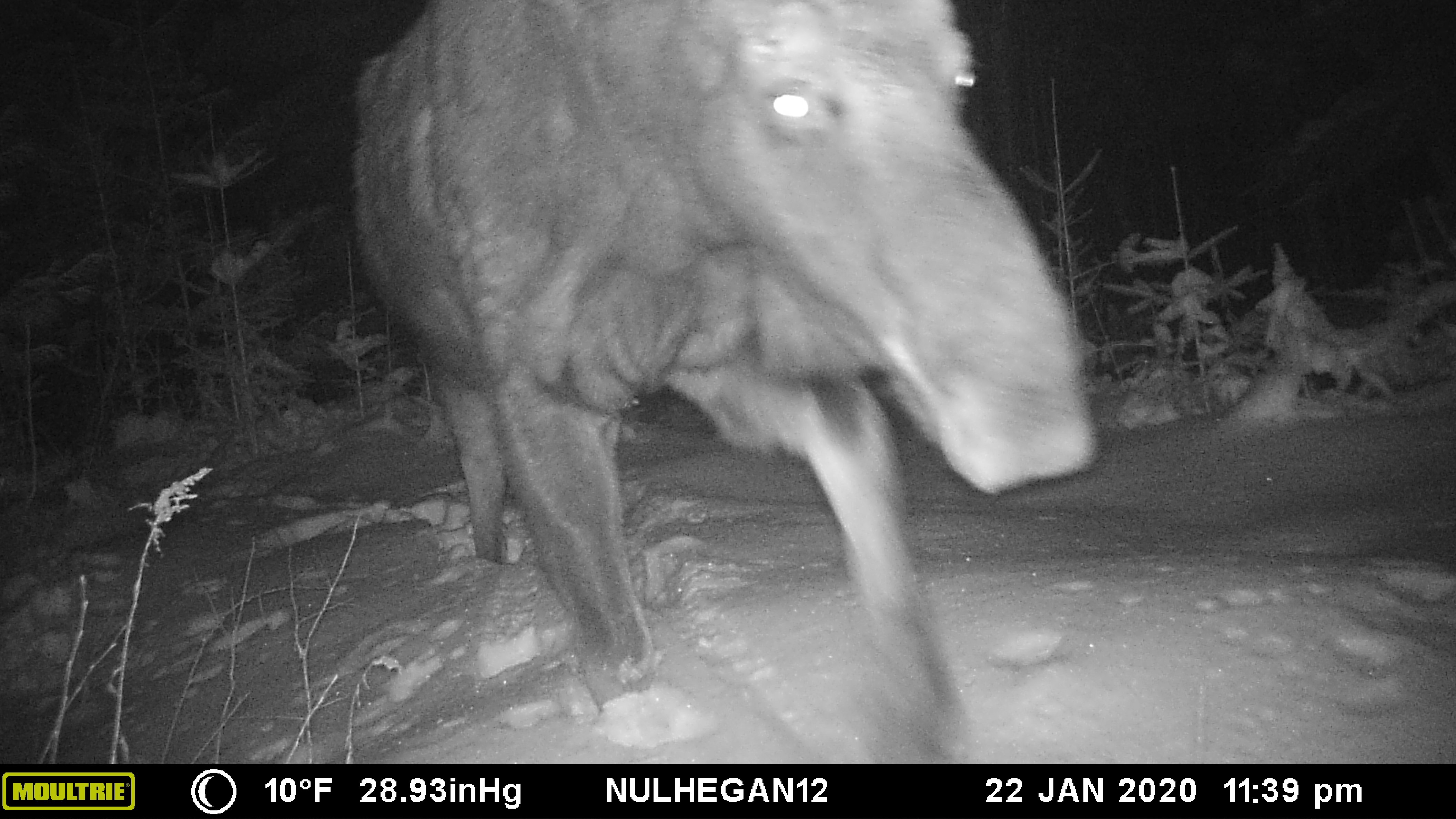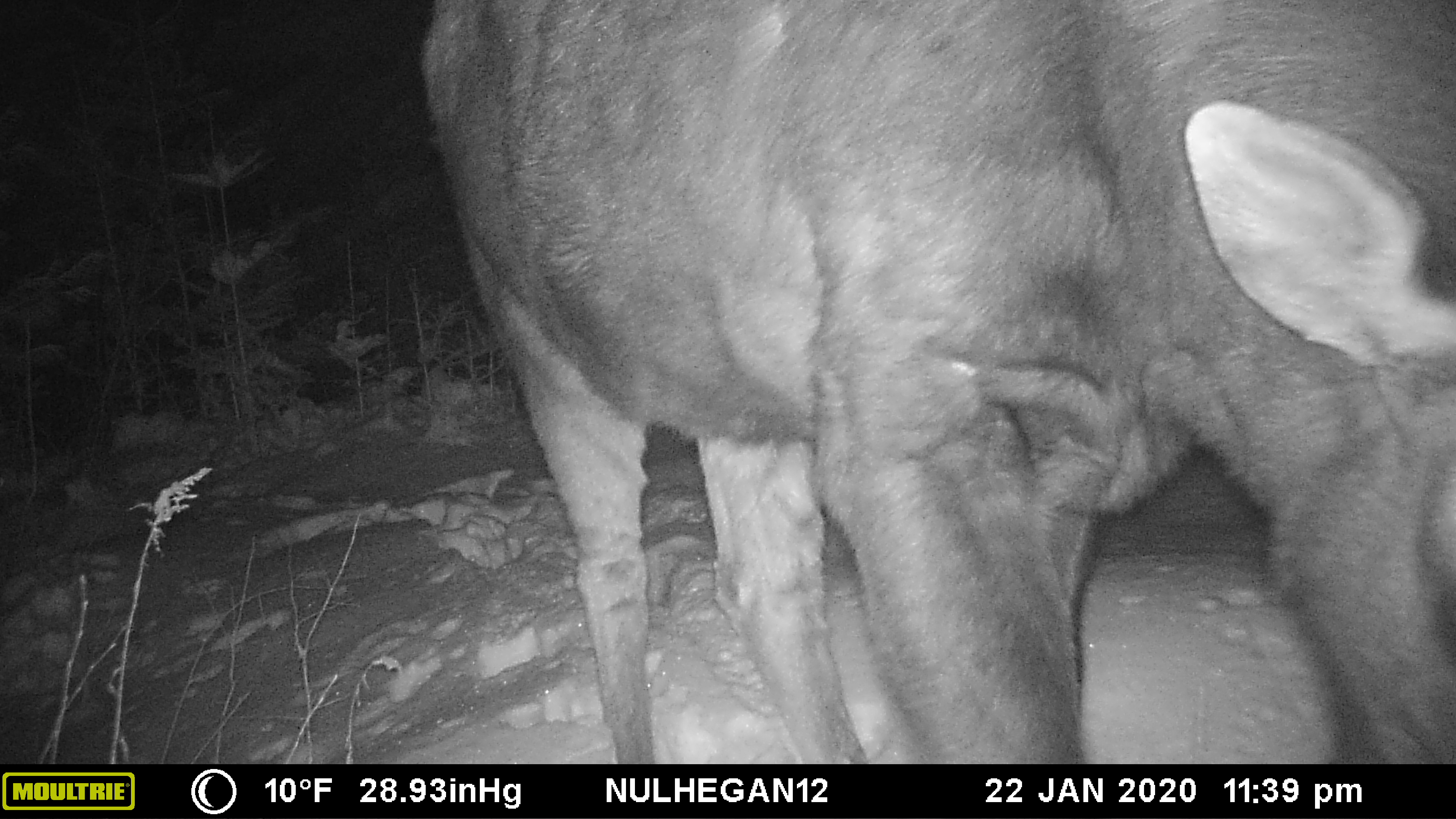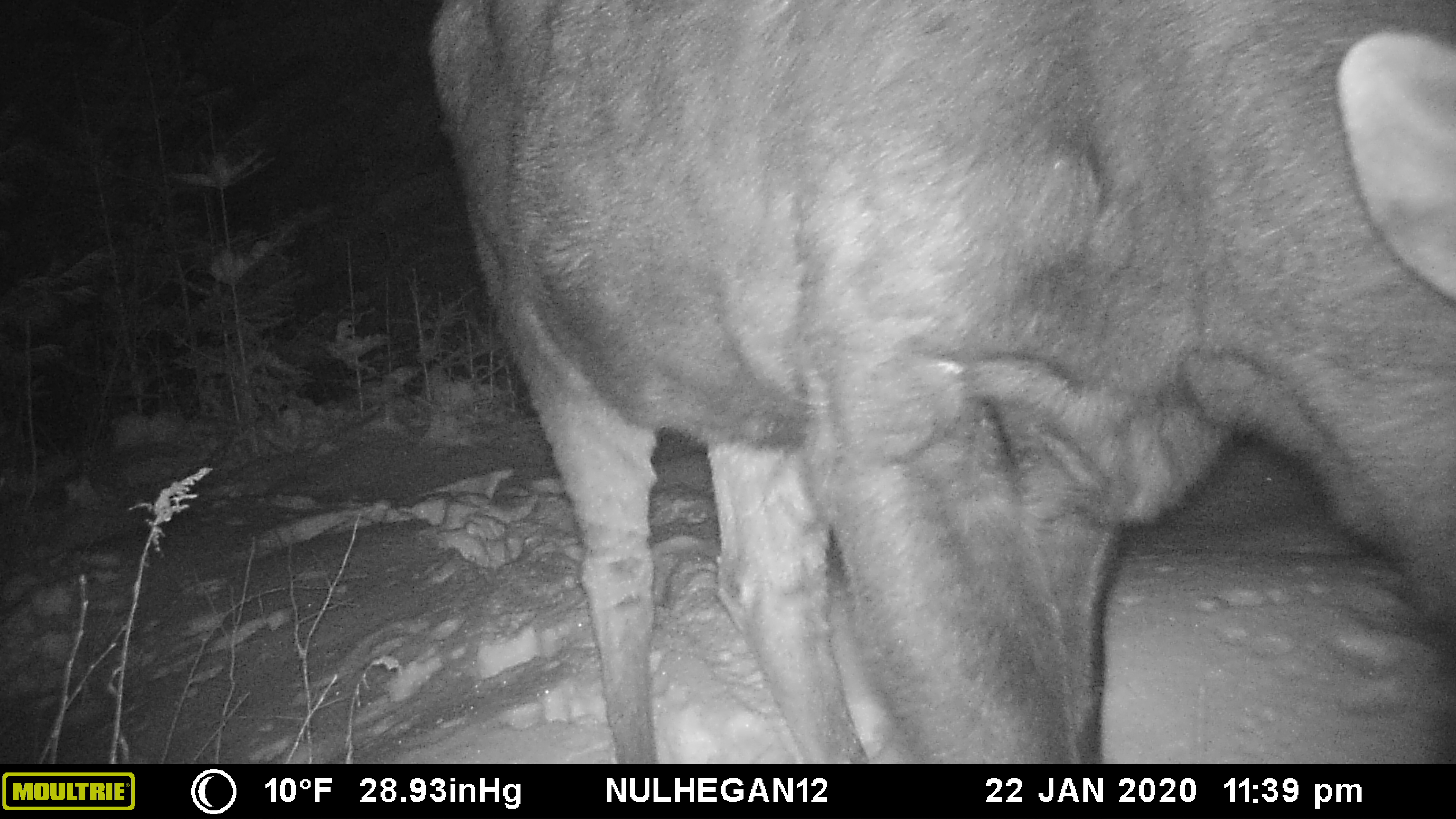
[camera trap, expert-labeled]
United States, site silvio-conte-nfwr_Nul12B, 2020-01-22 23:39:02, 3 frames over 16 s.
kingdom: Animalia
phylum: Chordata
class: Mammalia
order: Artiodactyla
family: Cervidae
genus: Alces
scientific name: Alces alces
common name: moose